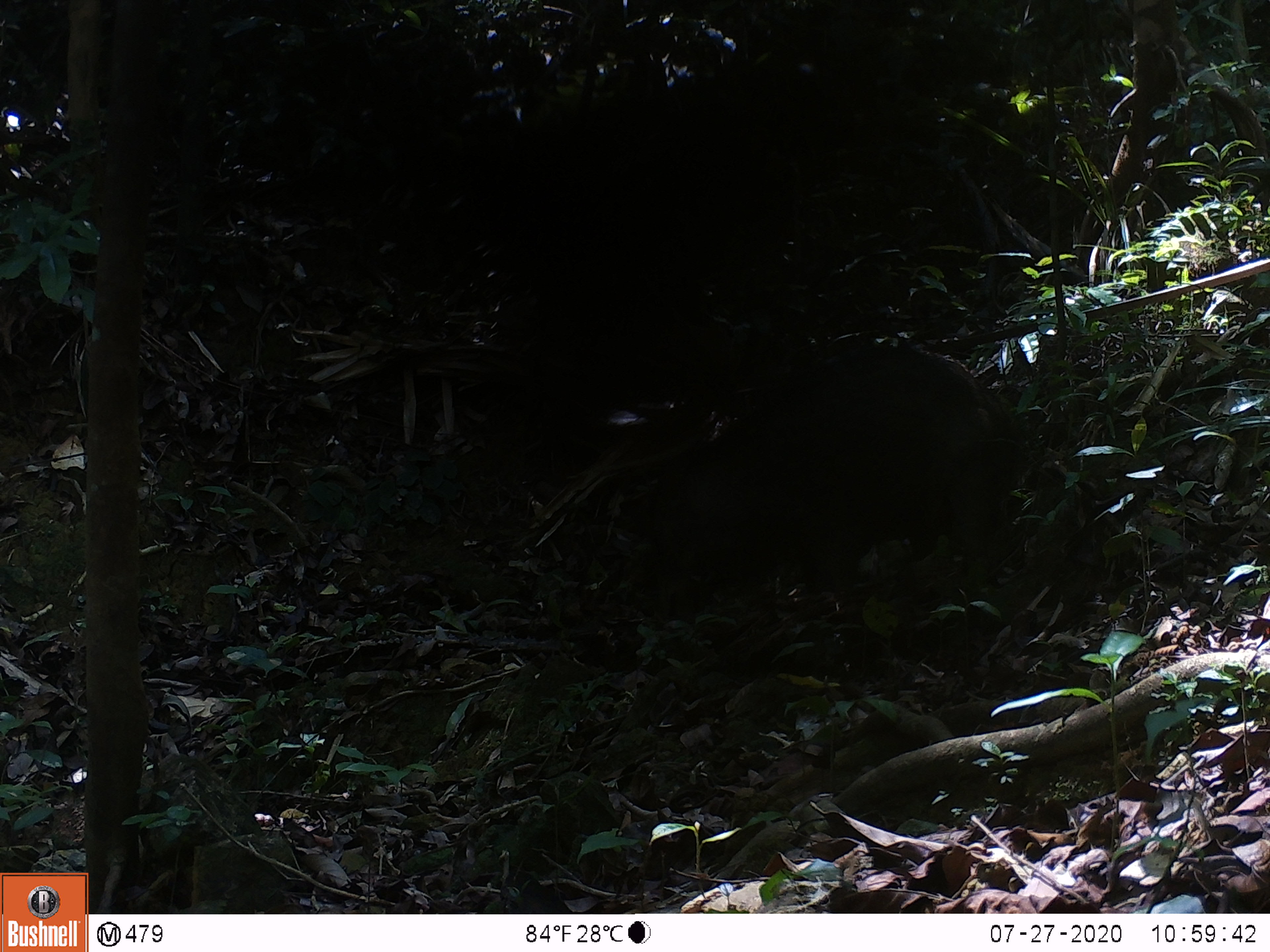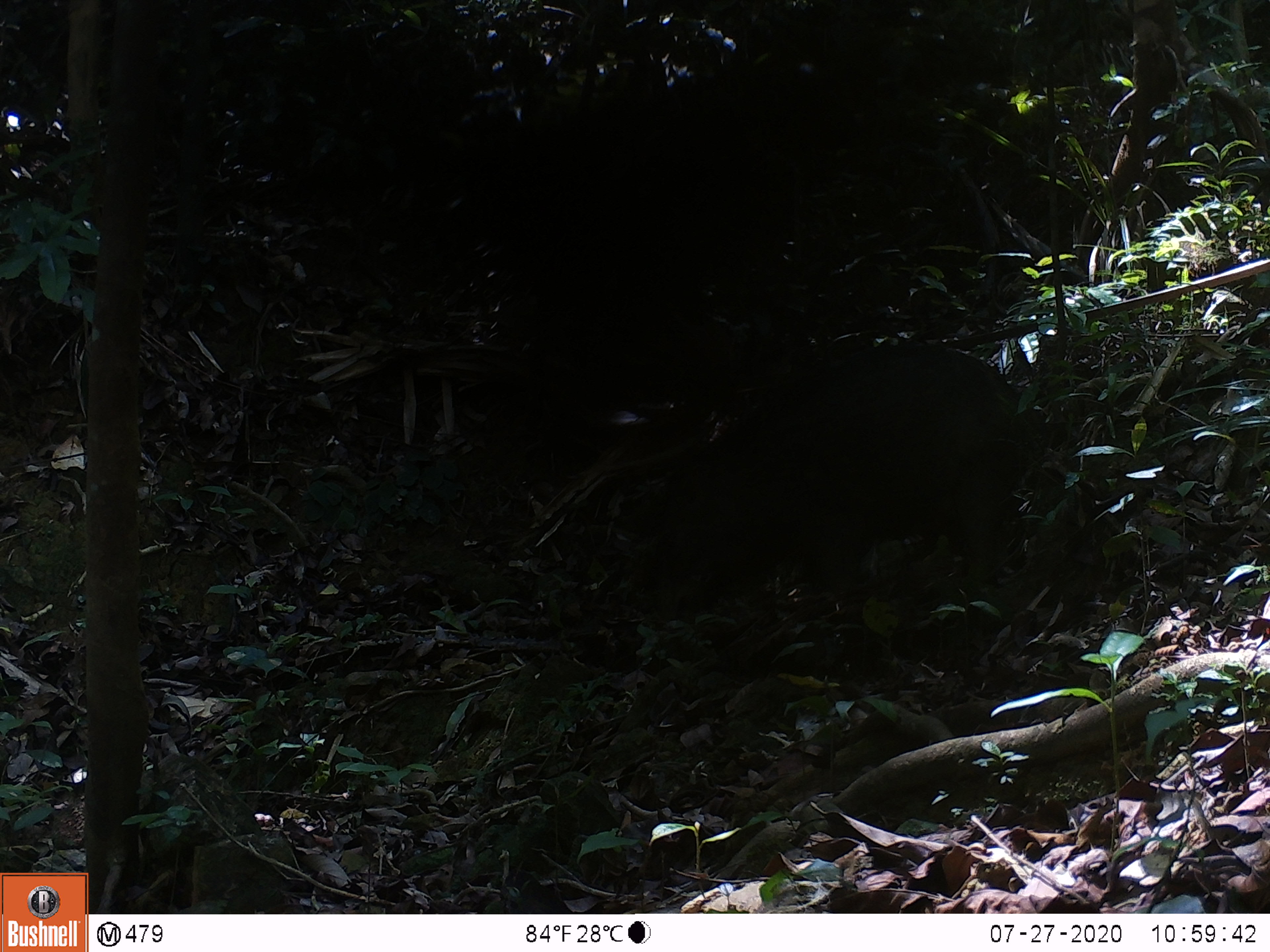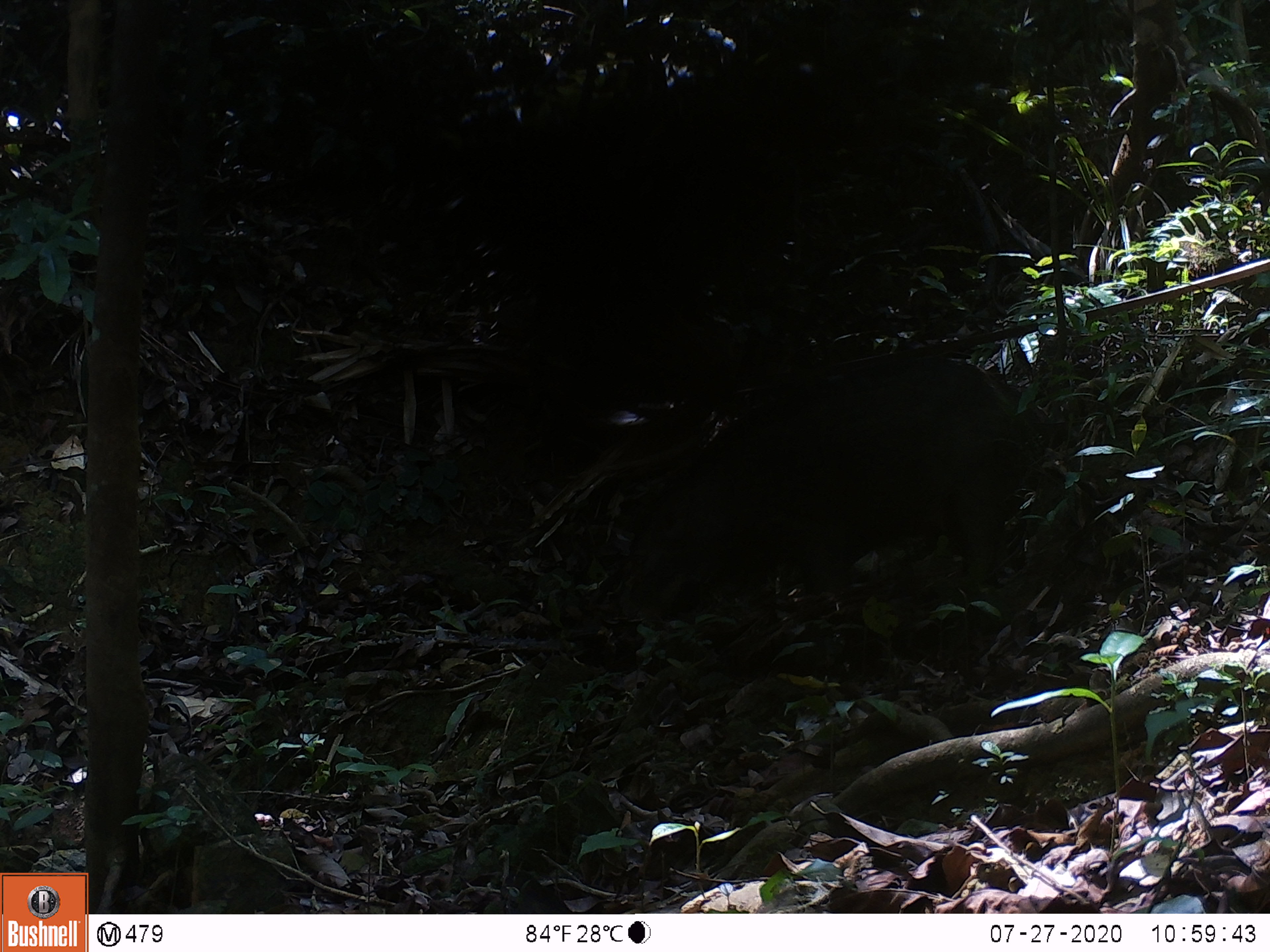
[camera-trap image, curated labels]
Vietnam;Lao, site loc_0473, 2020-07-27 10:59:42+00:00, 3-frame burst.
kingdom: Animalia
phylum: Chordata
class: Mammalia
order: Artiodactyla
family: Suidae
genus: Sus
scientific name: Sus scrofa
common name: eurasian wild pig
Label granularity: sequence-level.